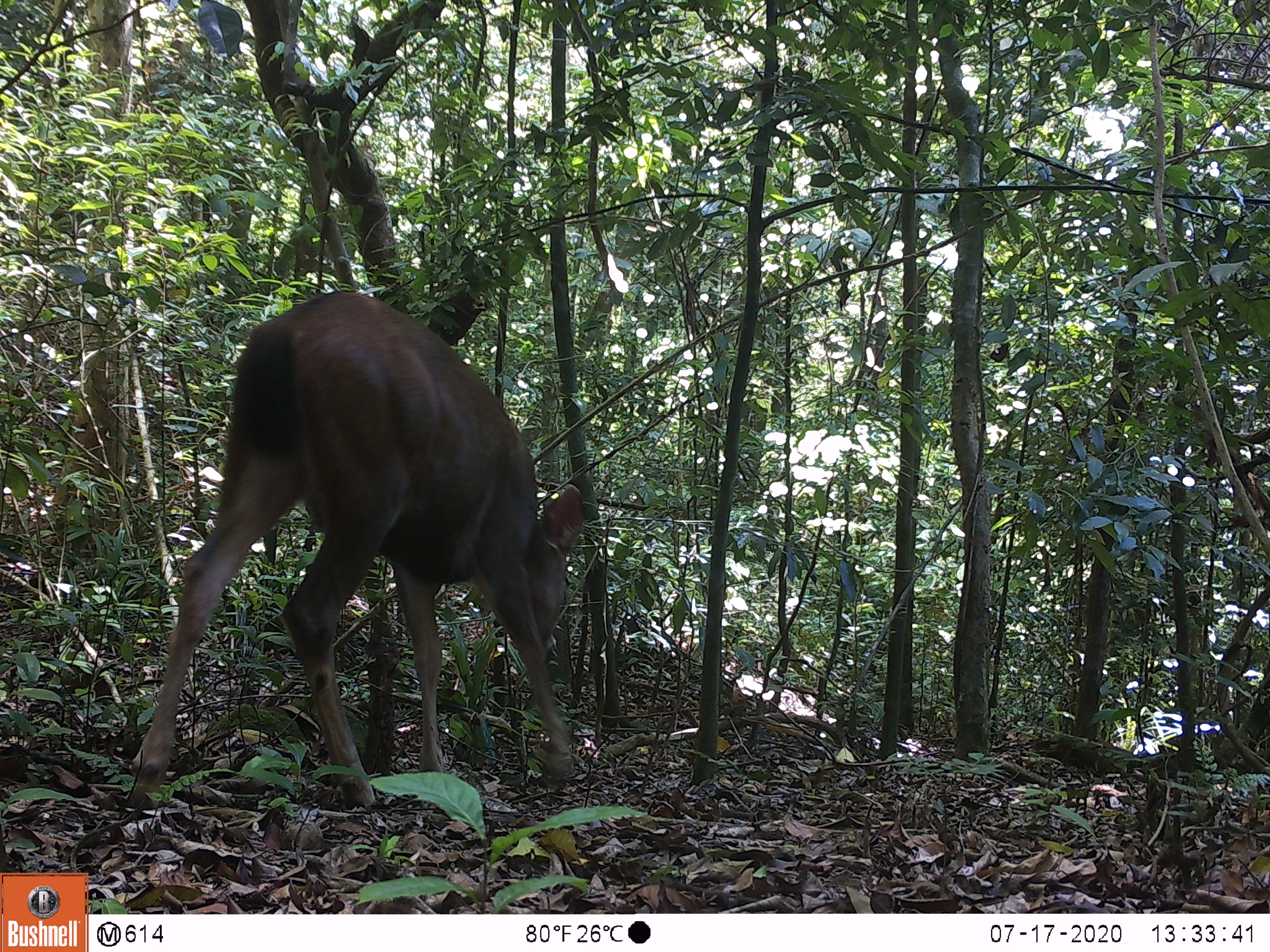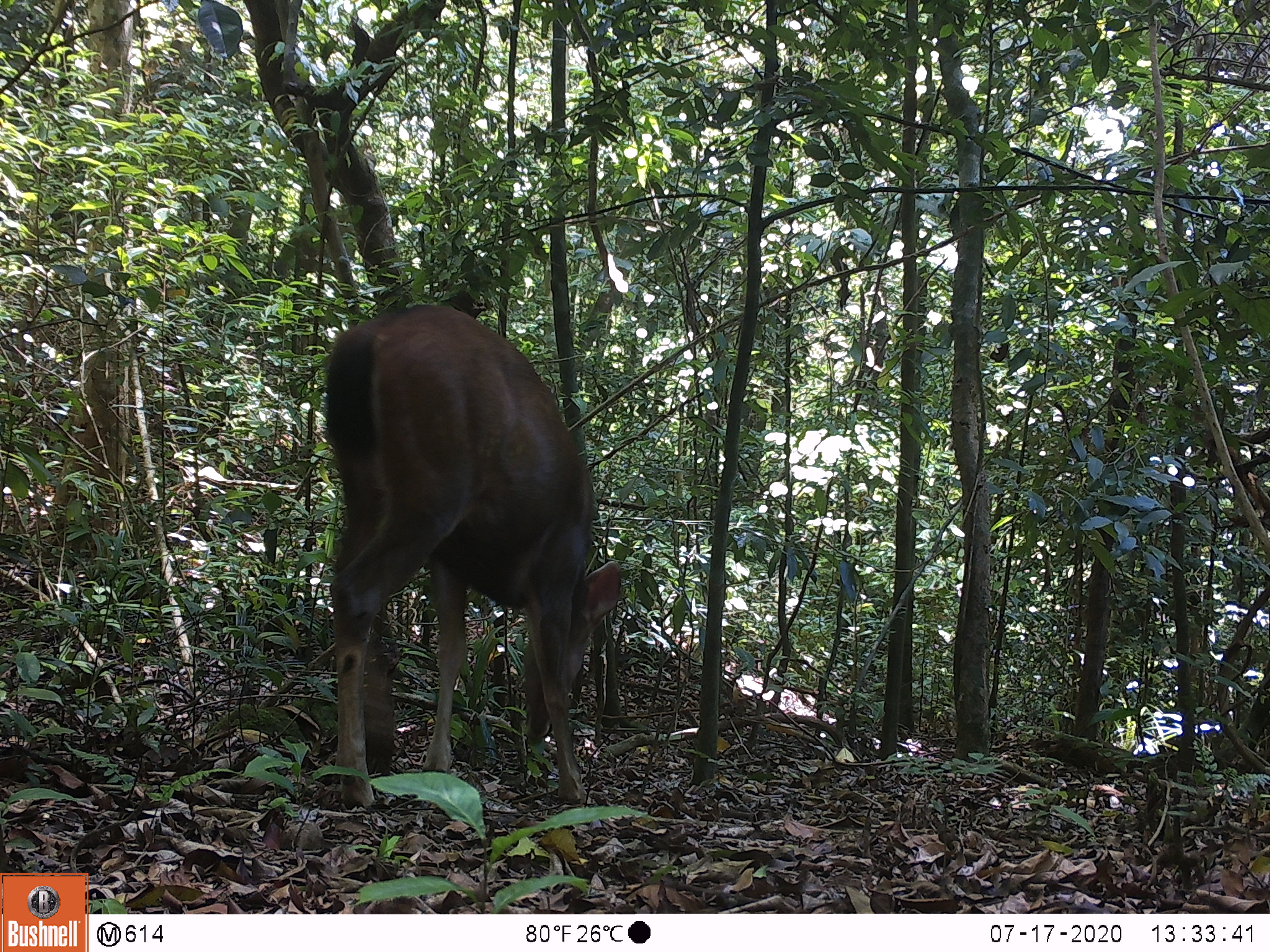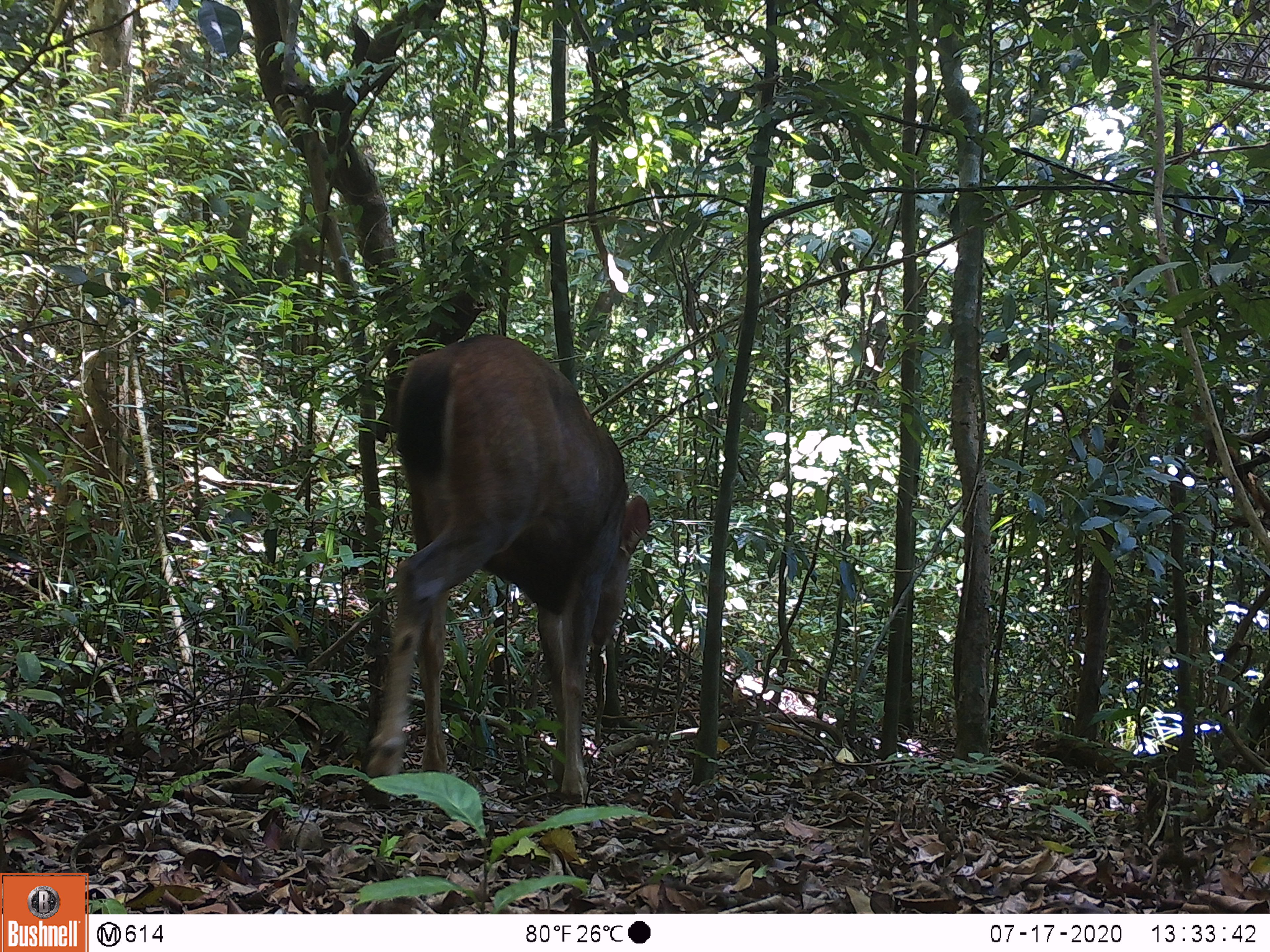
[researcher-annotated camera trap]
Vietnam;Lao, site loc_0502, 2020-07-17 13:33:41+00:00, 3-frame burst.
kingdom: Animalia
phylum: Chordata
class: Mammalia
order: Artiodactyla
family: Cervidae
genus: Rusa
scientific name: Rusa unicolor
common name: sambar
Sambar (Rusa unicolor). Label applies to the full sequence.